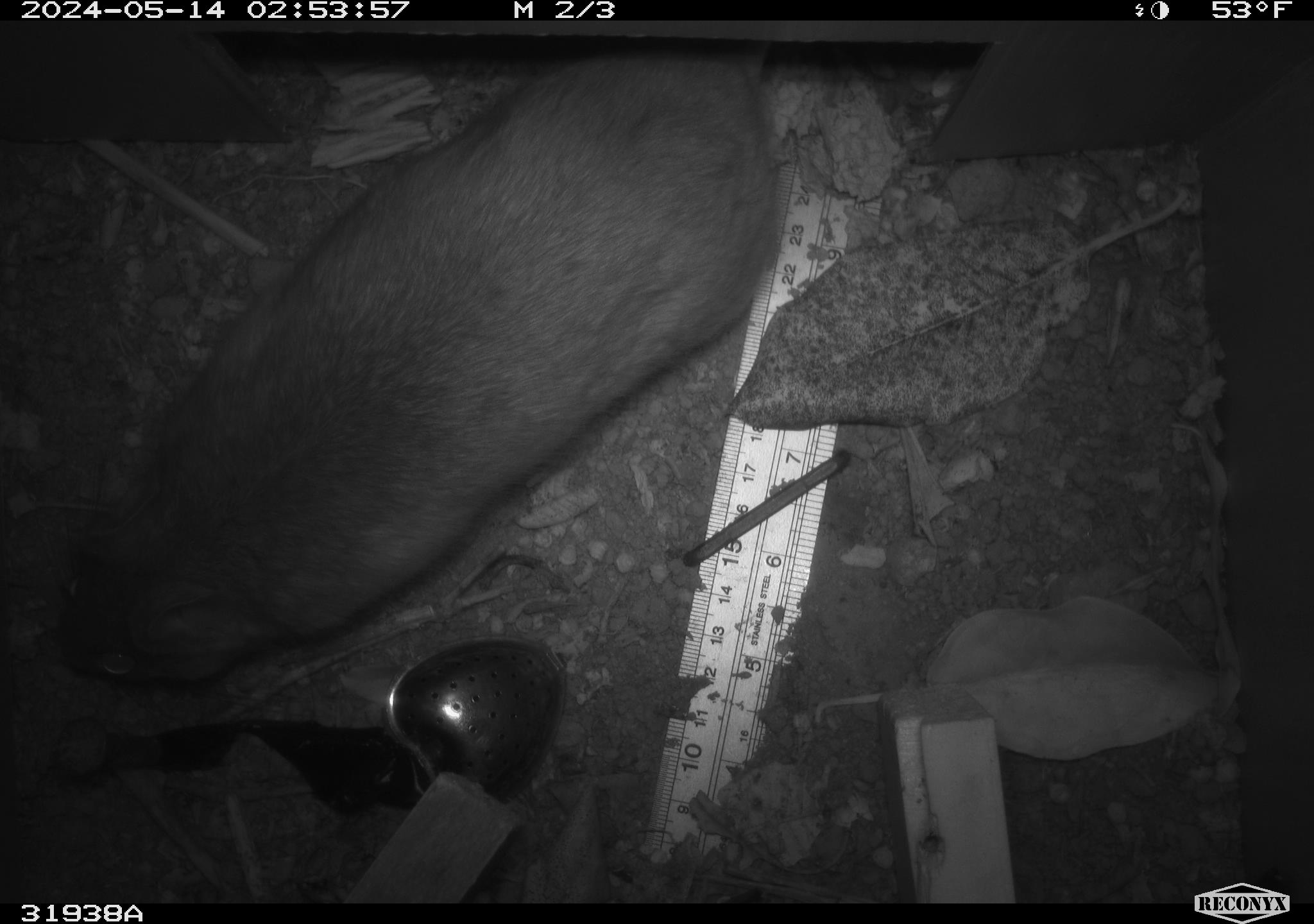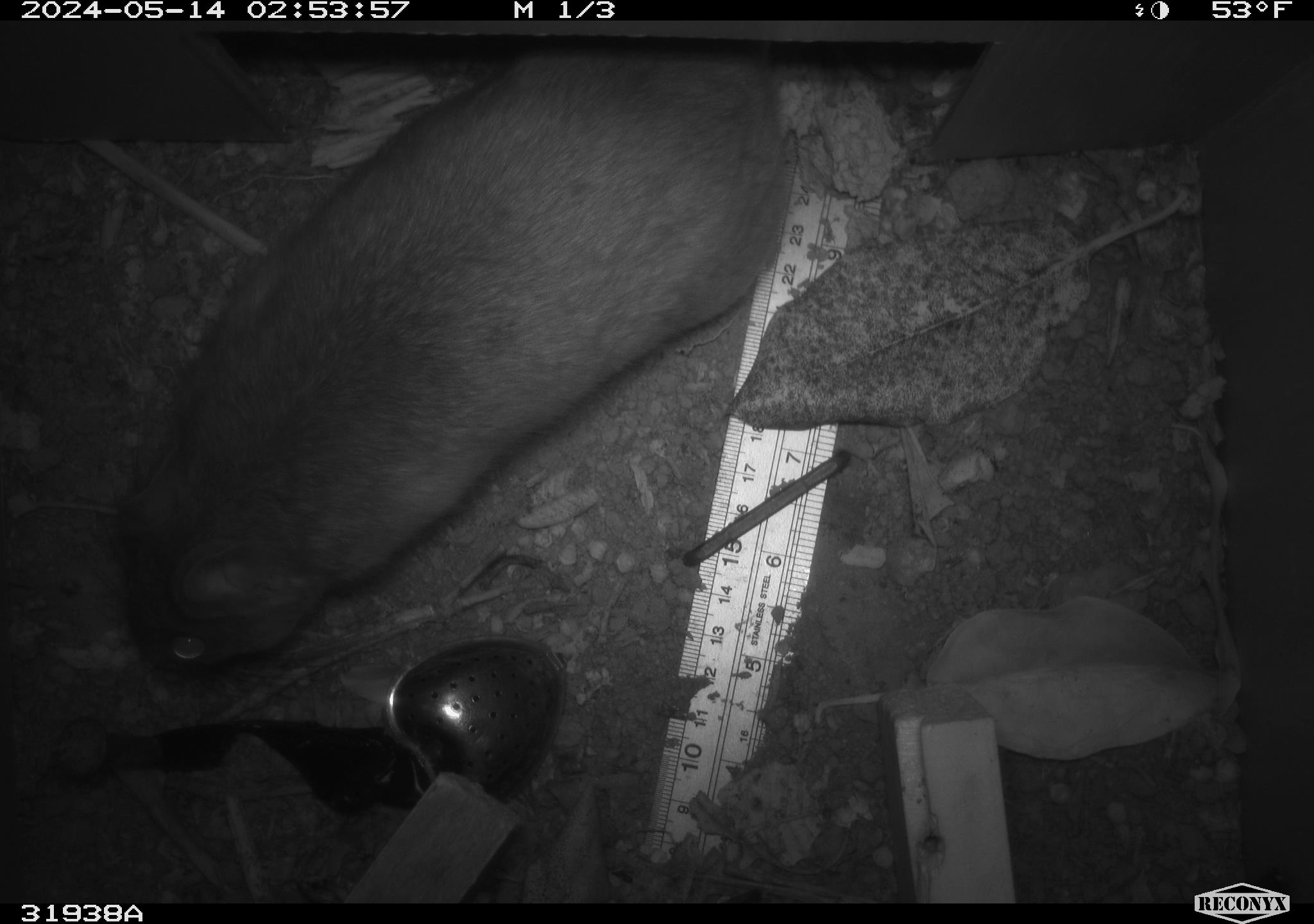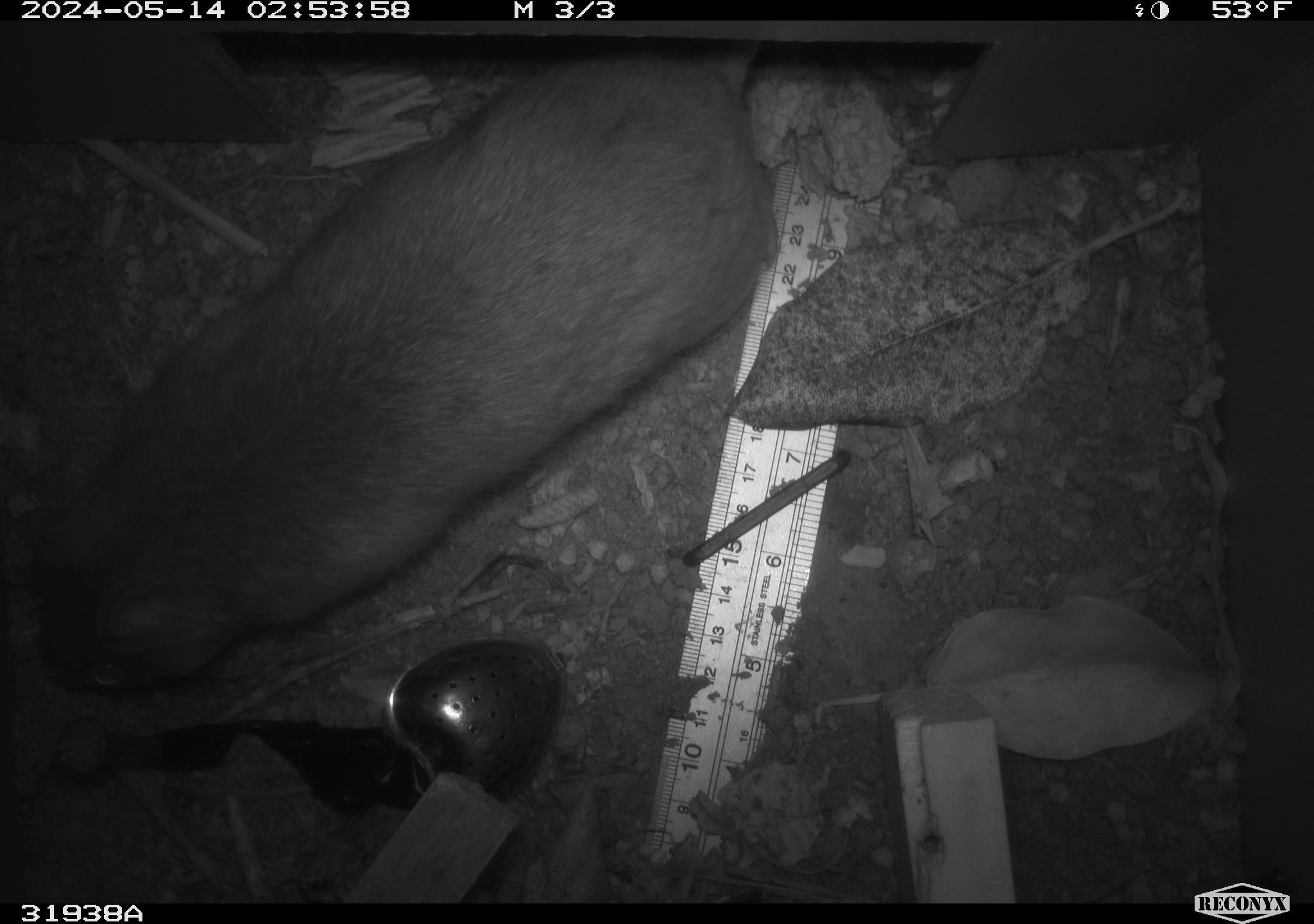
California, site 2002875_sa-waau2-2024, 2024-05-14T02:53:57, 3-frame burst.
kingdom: Animalia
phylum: Chordata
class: Mammalia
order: Rodentia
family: Cricetidae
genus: Neotoma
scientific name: Neotoma fuscipes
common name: dusky-footed woodrat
Dusky-footed woodrat (Neotoma fuscipes).